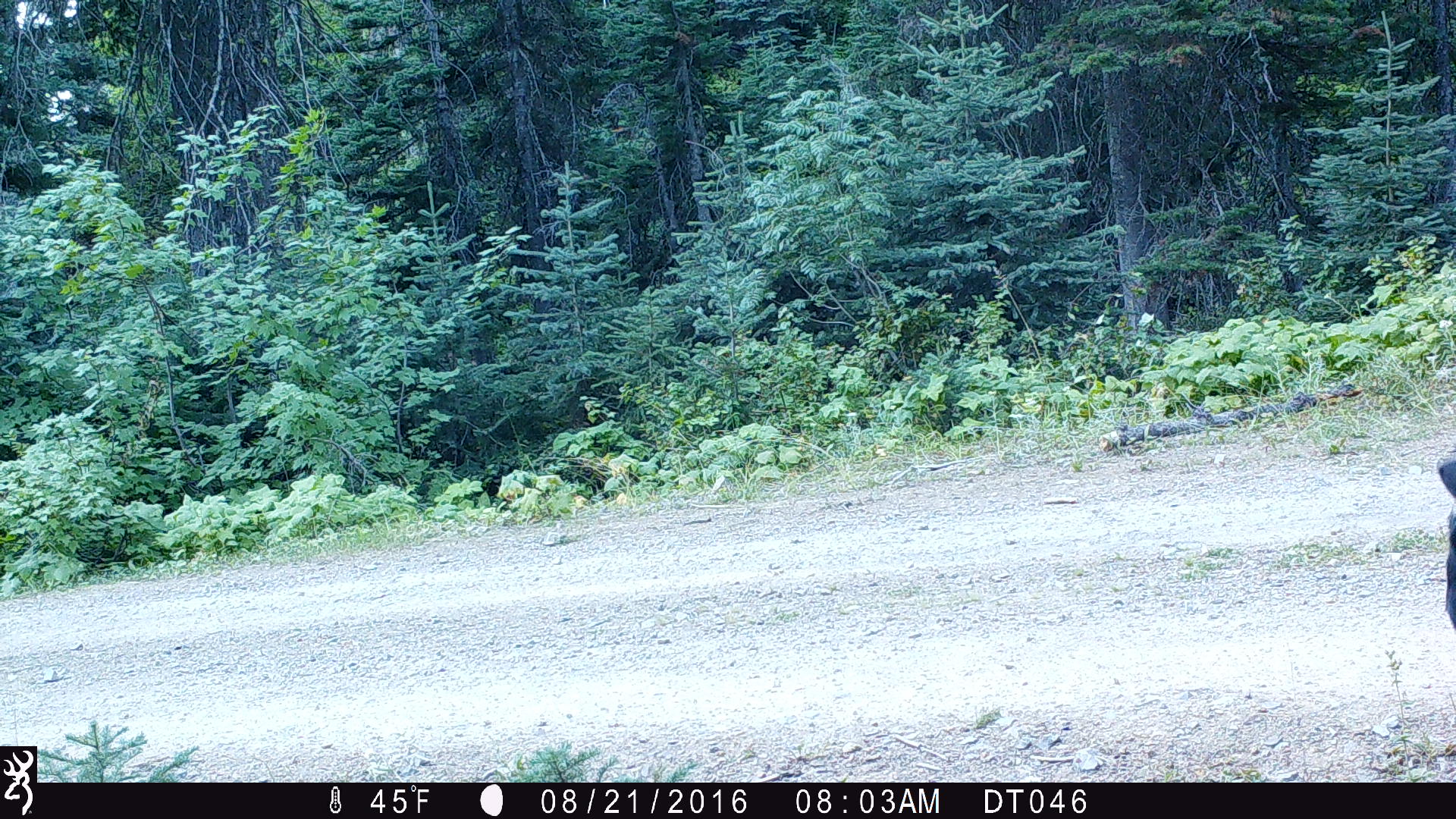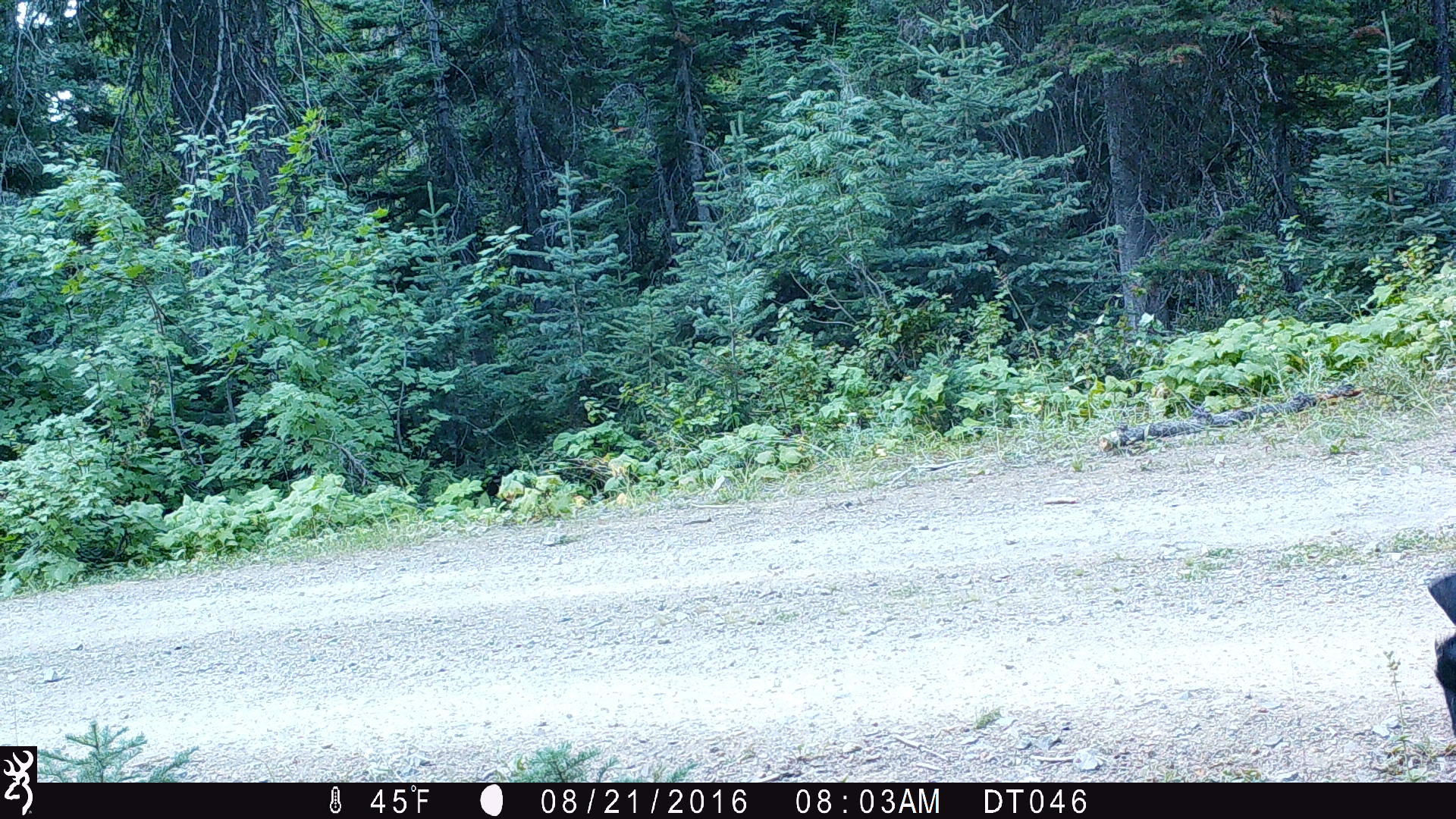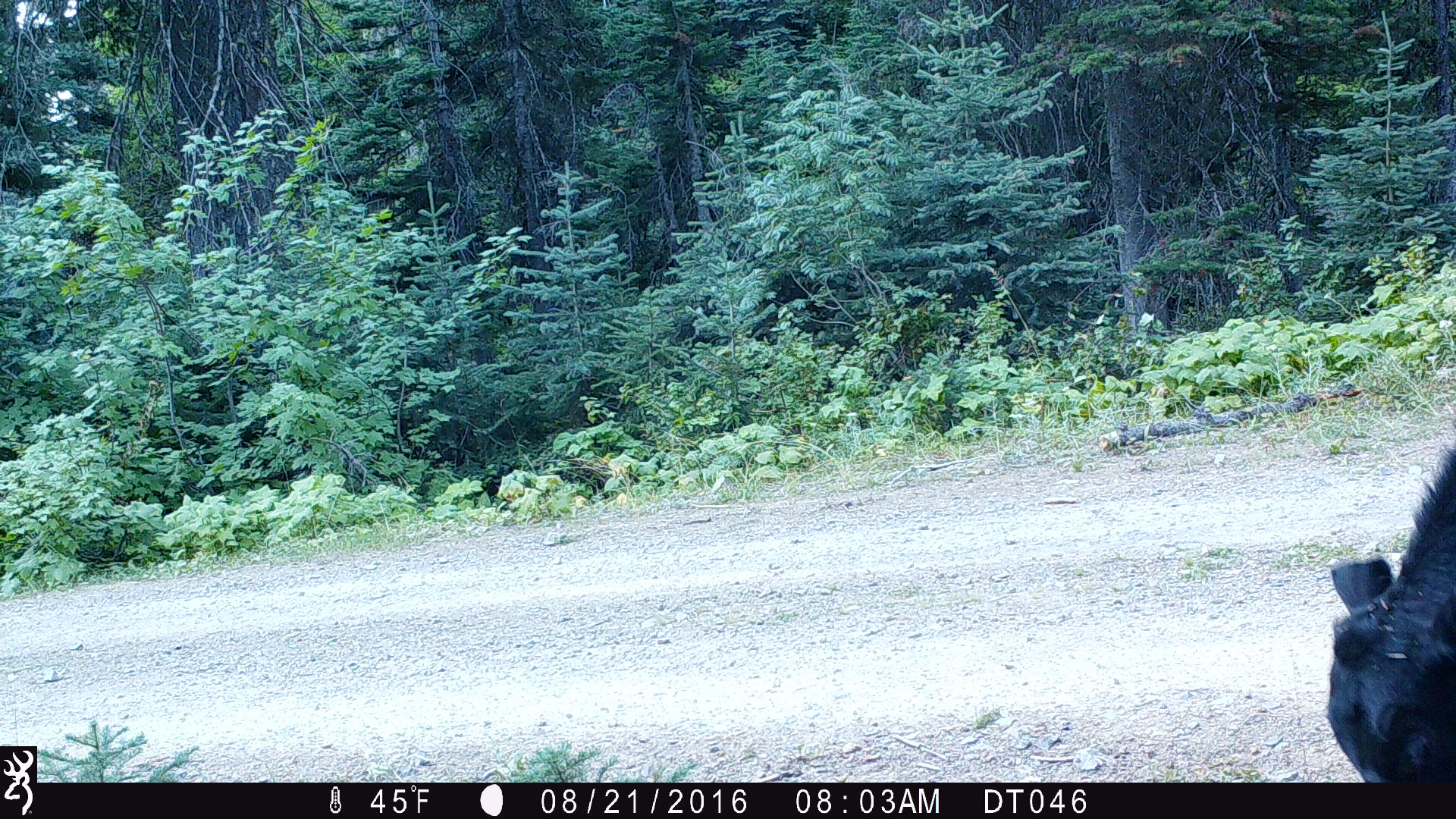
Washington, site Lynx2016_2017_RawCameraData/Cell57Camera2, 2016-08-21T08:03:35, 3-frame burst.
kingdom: Animalia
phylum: Chordata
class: Mammalia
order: Artiodactyla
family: Bovidae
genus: Bos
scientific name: Bos taurus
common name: domestic cattle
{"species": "domestic cattle (Bos taurus)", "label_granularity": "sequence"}